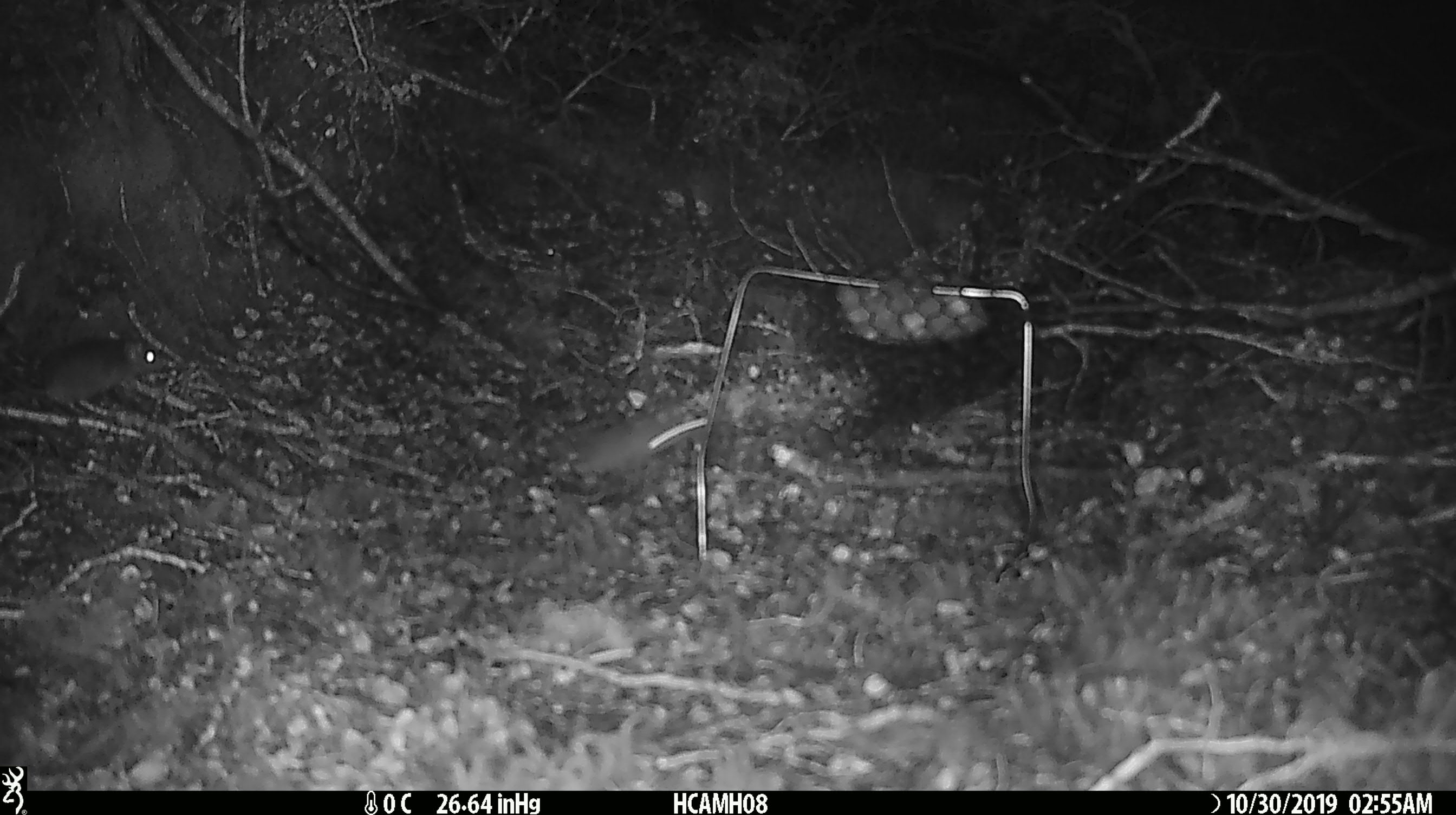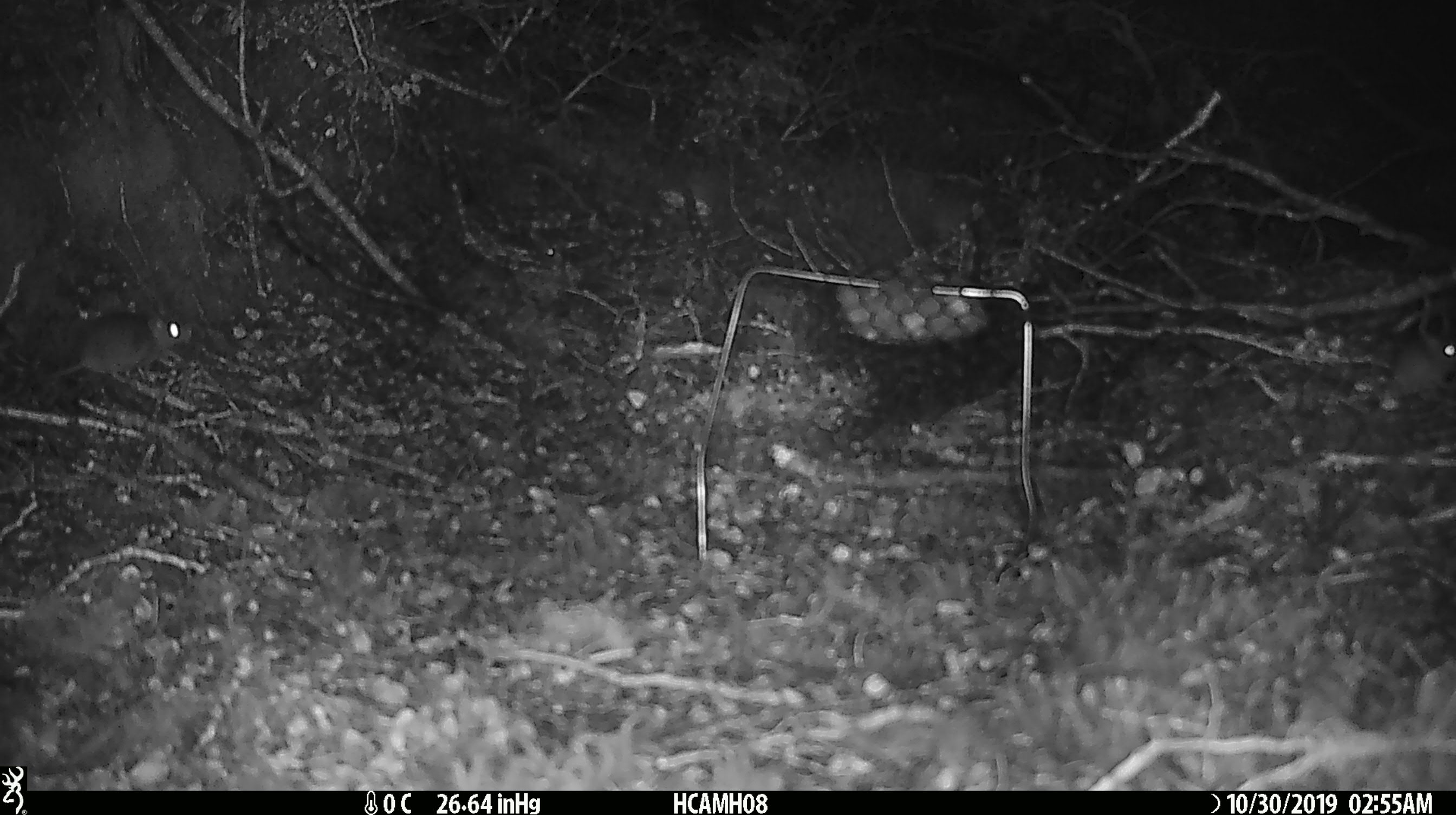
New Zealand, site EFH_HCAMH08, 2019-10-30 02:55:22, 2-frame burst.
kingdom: Animalia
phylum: Chordata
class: Mammalia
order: Rodentia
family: Muridae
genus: Mus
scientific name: Mus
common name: mouse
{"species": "mouse (Mus)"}